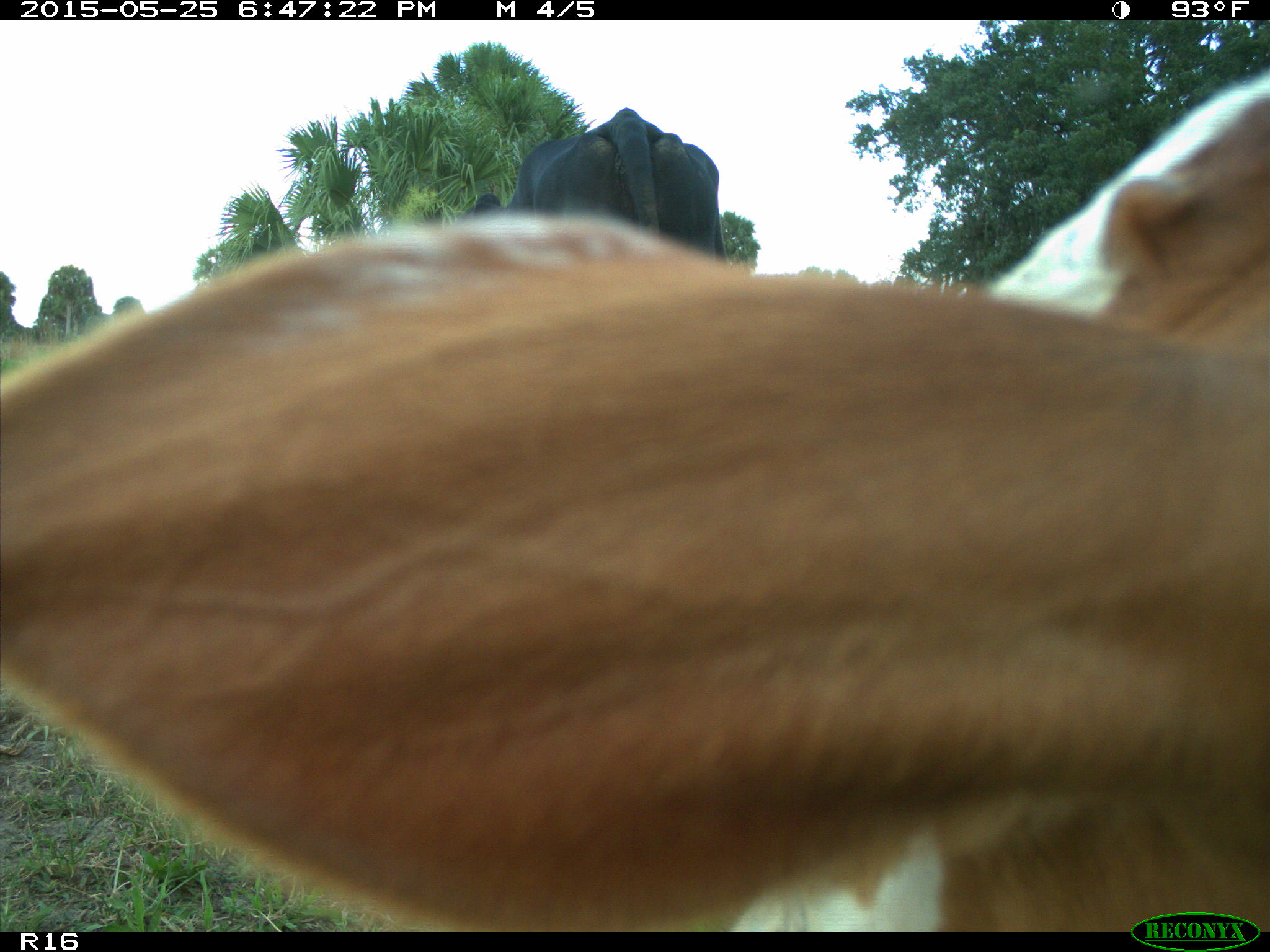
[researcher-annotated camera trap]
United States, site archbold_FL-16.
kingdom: Animalia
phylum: Chordata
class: Mammalia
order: Artiodactyla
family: Bovidae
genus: Bos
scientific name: Bos taurus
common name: domestic cow